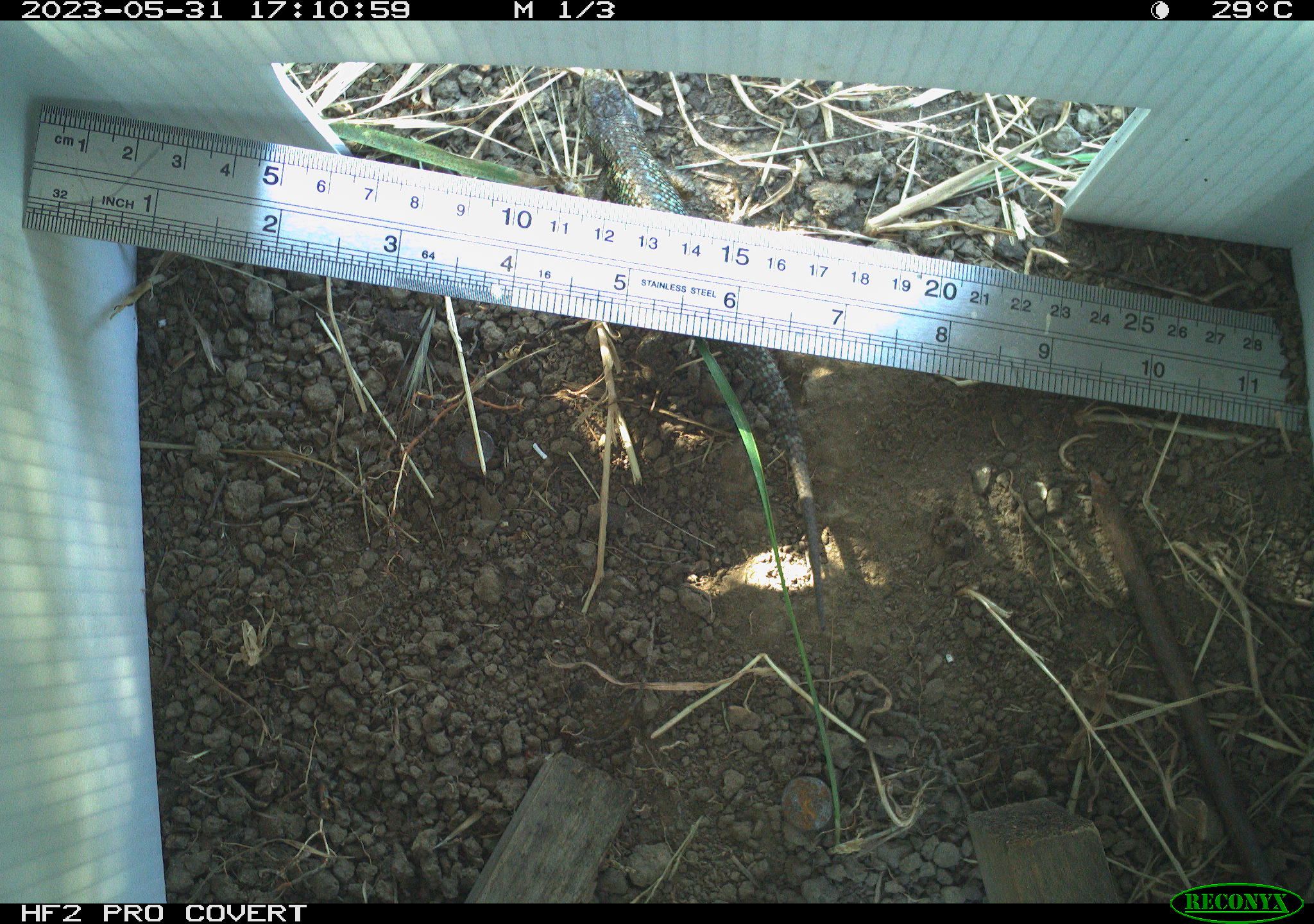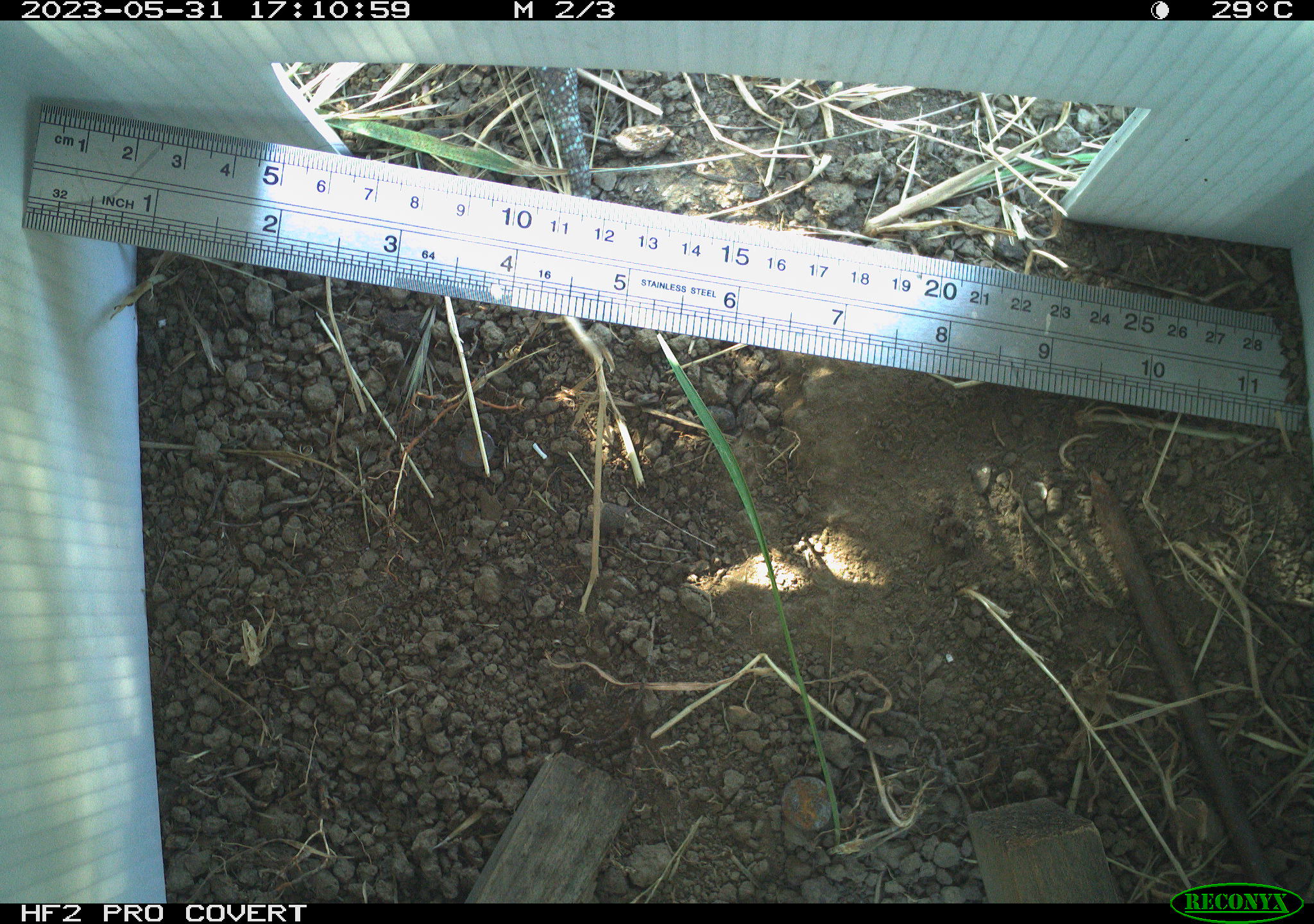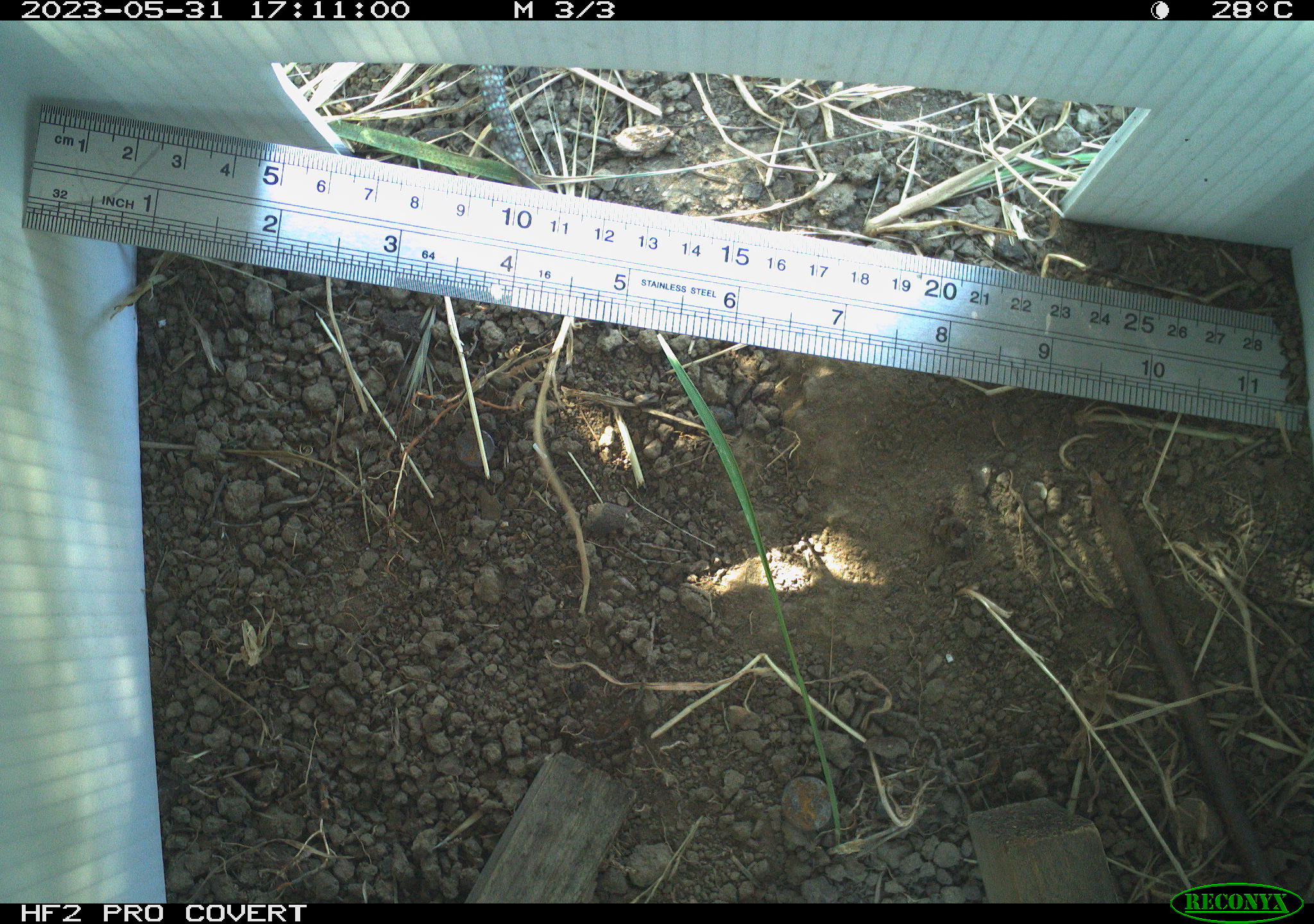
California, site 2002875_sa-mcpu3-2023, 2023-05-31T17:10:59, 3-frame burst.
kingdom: Animalia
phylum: Chordata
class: Reptilia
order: Squamata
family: Phrynosomatidae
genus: Sceloporus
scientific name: Sceloporus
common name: spiny lizards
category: sceloporus species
Sceloporus species (spiny lizards) (Sceloporus).